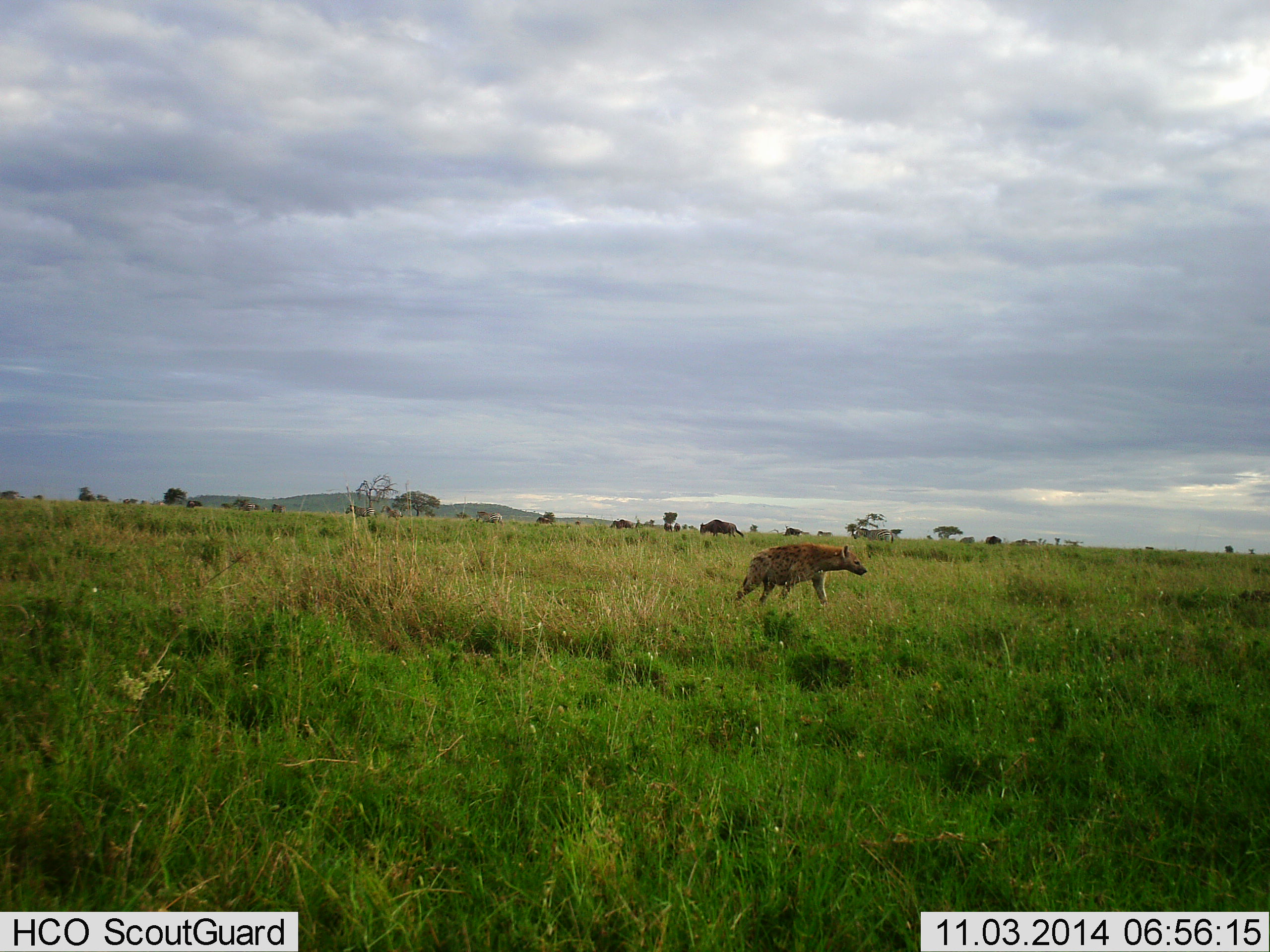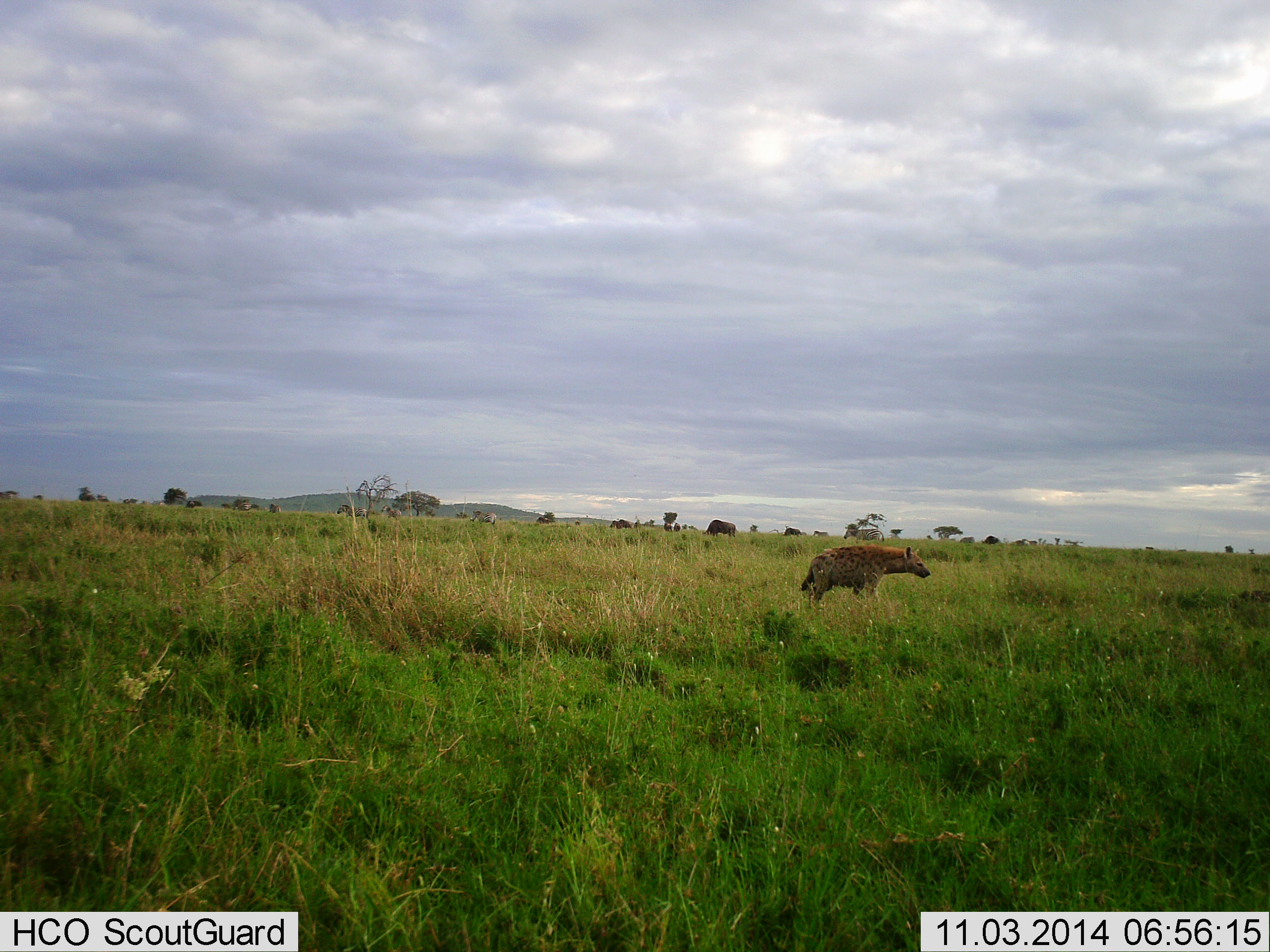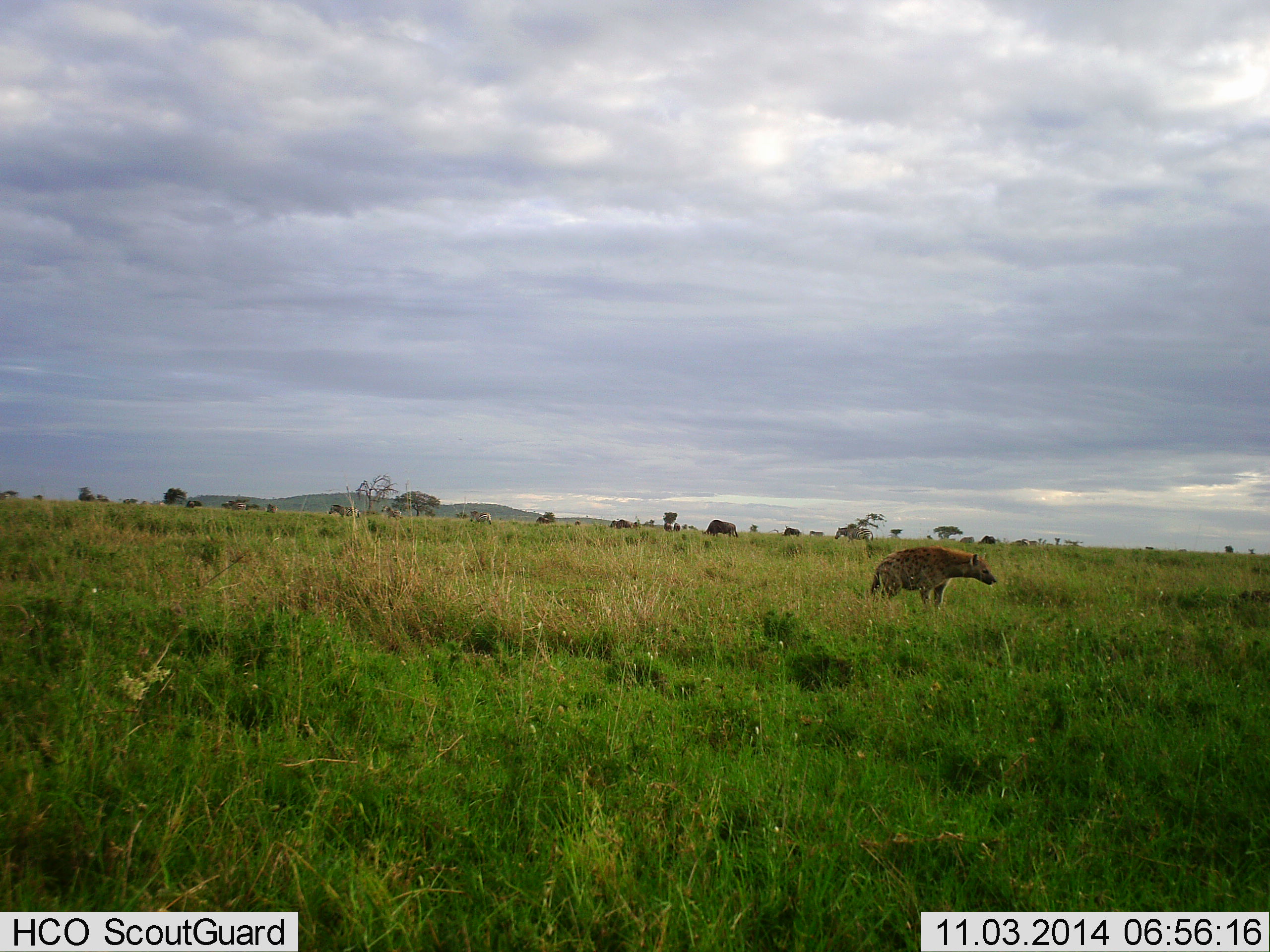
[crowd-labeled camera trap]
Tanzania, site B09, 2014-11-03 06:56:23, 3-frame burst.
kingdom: Animalia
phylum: Chordata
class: Mammalia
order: Carnivora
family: Hyaenidae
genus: Crocuta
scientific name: Crocuta crocuta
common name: spotted hyena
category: hyenaspotted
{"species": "hyenaspotted (spotted hyena) (Crocuta crocuta)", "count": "1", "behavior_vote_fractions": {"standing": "32%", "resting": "0%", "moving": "77%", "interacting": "0%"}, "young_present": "0%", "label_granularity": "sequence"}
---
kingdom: Animalia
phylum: Chordata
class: Mammalia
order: Artiodactyla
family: Bovidae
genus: Connochaetes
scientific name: Connochaetes taurinus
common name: blue wildebeest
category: wildebeest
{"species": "wildebeest (blue wildebeest) (Connochaetes taurinus)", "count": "7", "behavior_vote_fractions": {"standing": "36%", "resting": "0%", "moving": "45%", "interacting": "0%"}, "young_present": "0%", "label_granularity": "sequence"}